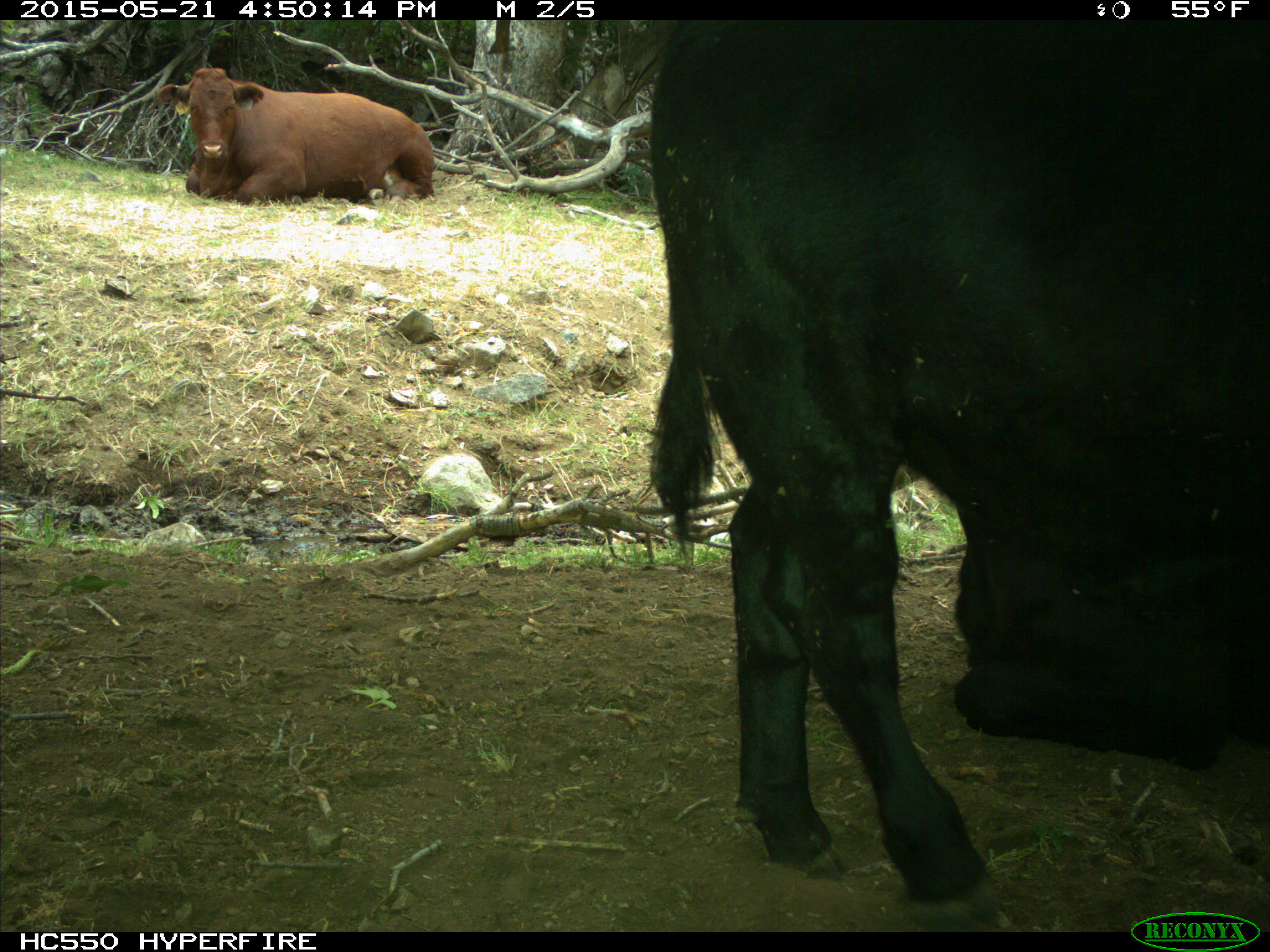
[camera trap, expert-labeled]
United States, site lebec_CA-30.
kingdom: Animalia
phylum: Chordata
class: Mammalia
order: Artiodactyla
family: Bovidae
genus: Bos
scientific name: Bos taurus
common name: domestic cow